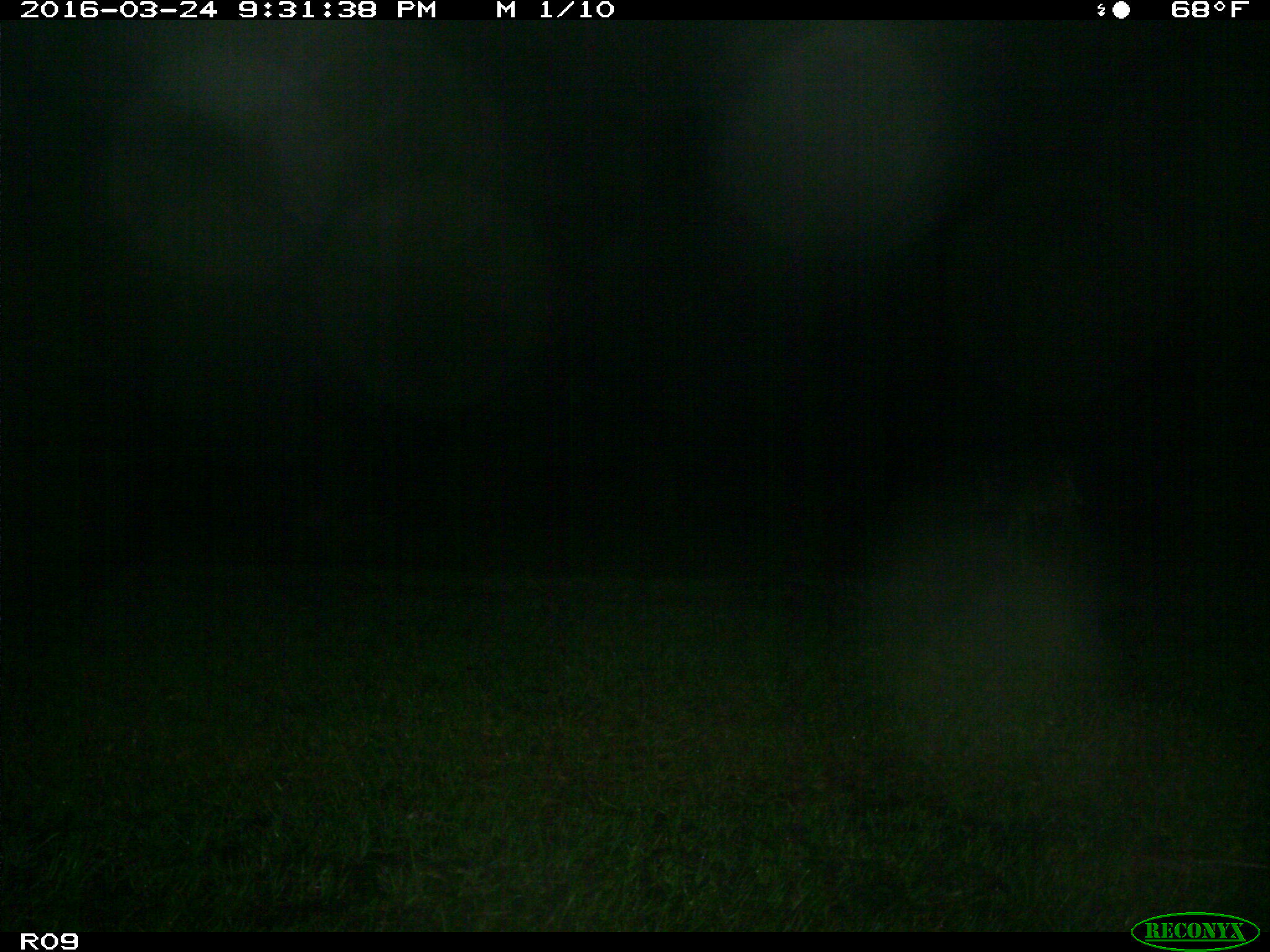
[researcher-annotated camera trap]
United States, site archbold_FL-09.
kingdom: Animalia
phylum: Chordata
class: Mammalia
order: Artiodactyla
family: Bovidae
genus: Bos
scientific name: Bos taurus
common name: domestic cow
Bos taurus (domestic cow).